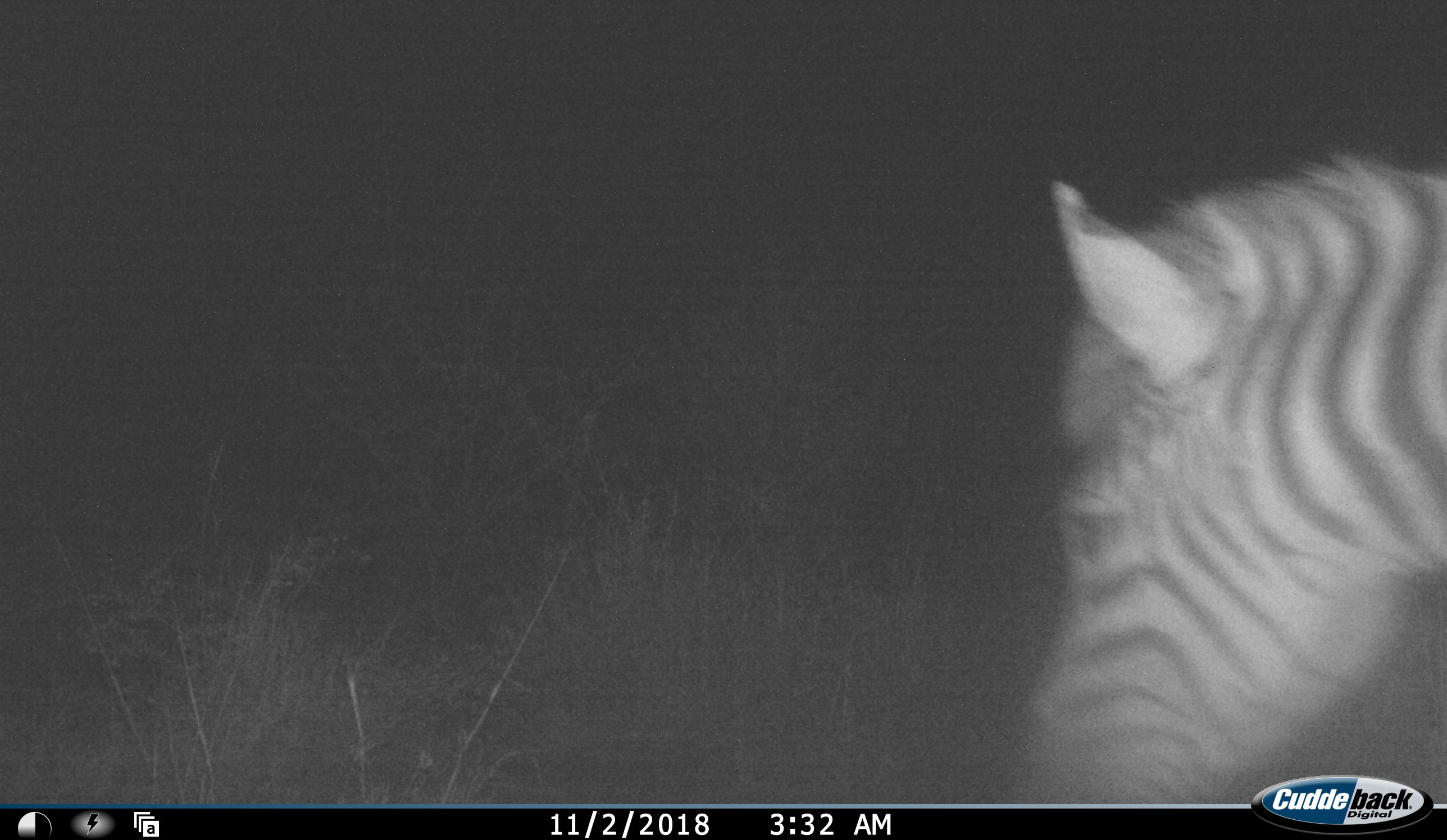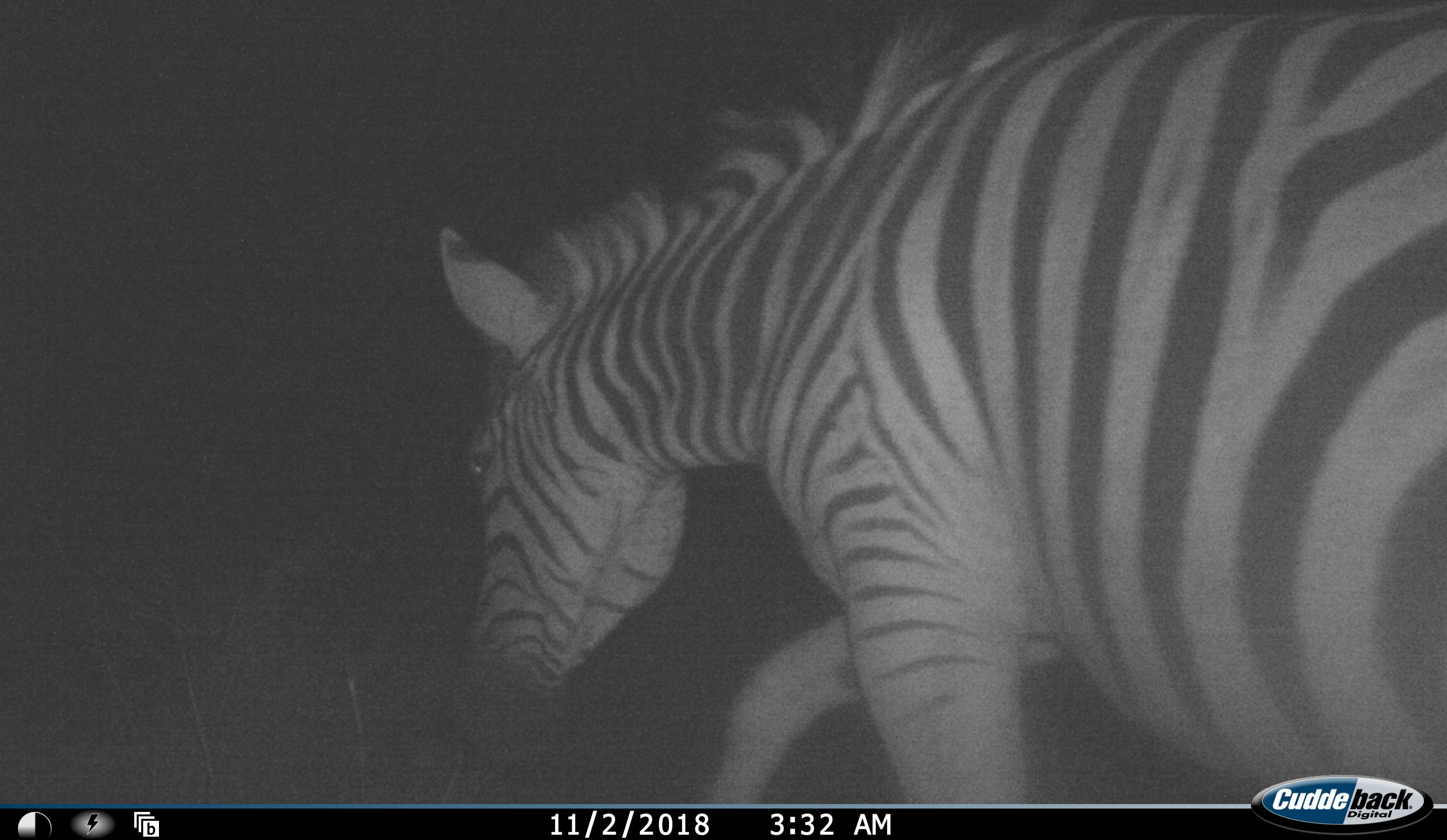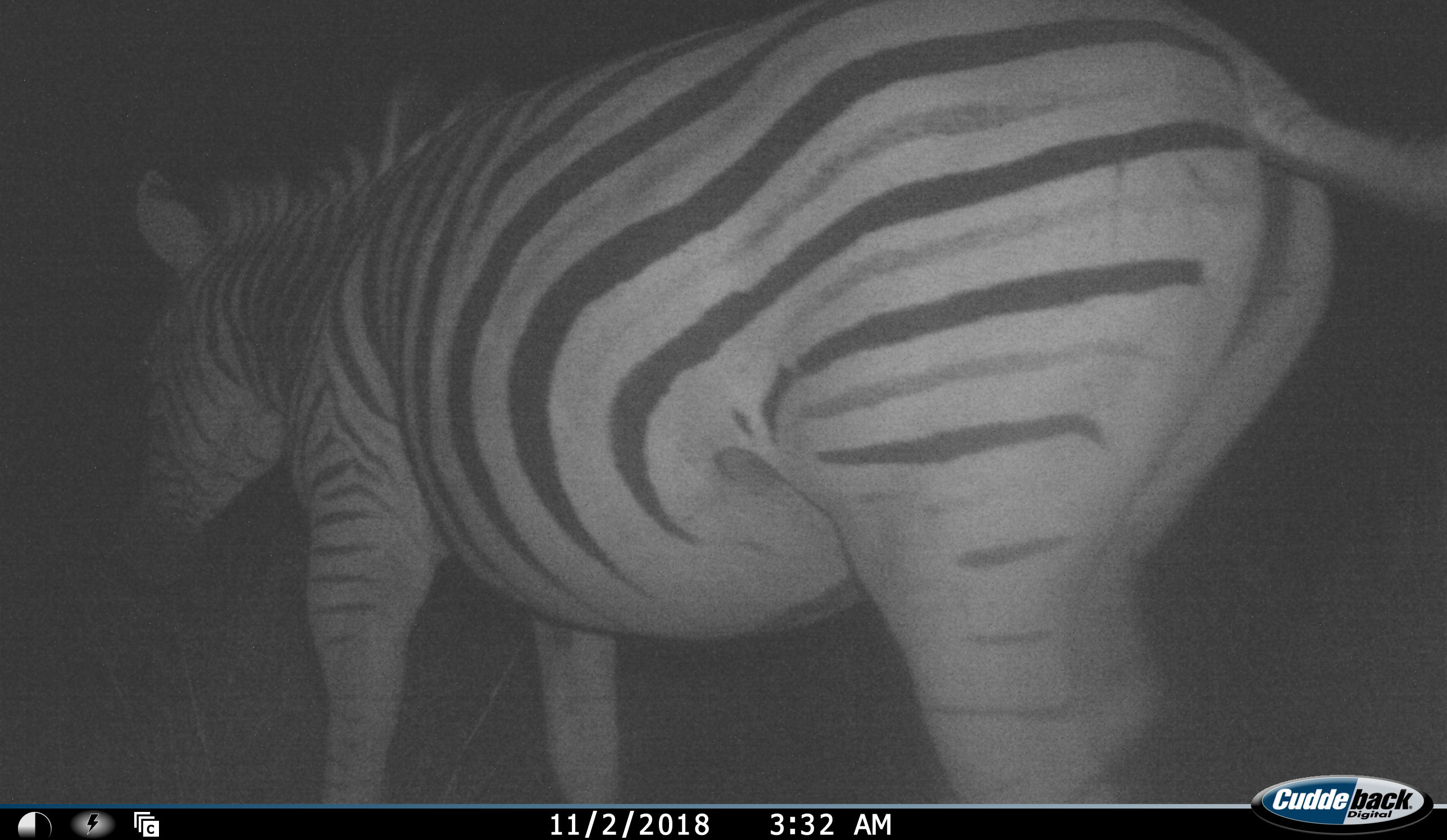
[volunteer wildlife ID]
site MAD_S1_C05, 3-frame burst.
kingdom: Animalia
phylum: Chordata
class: Mammalia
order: Perissodactyla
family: Equidae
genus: Equus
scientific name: Equus quagga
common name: plains zebra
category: zebraplains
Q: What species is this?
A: Zebraplains (plains zebra) (Equus quagga).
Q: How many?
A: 1.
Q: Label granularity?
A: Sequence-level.